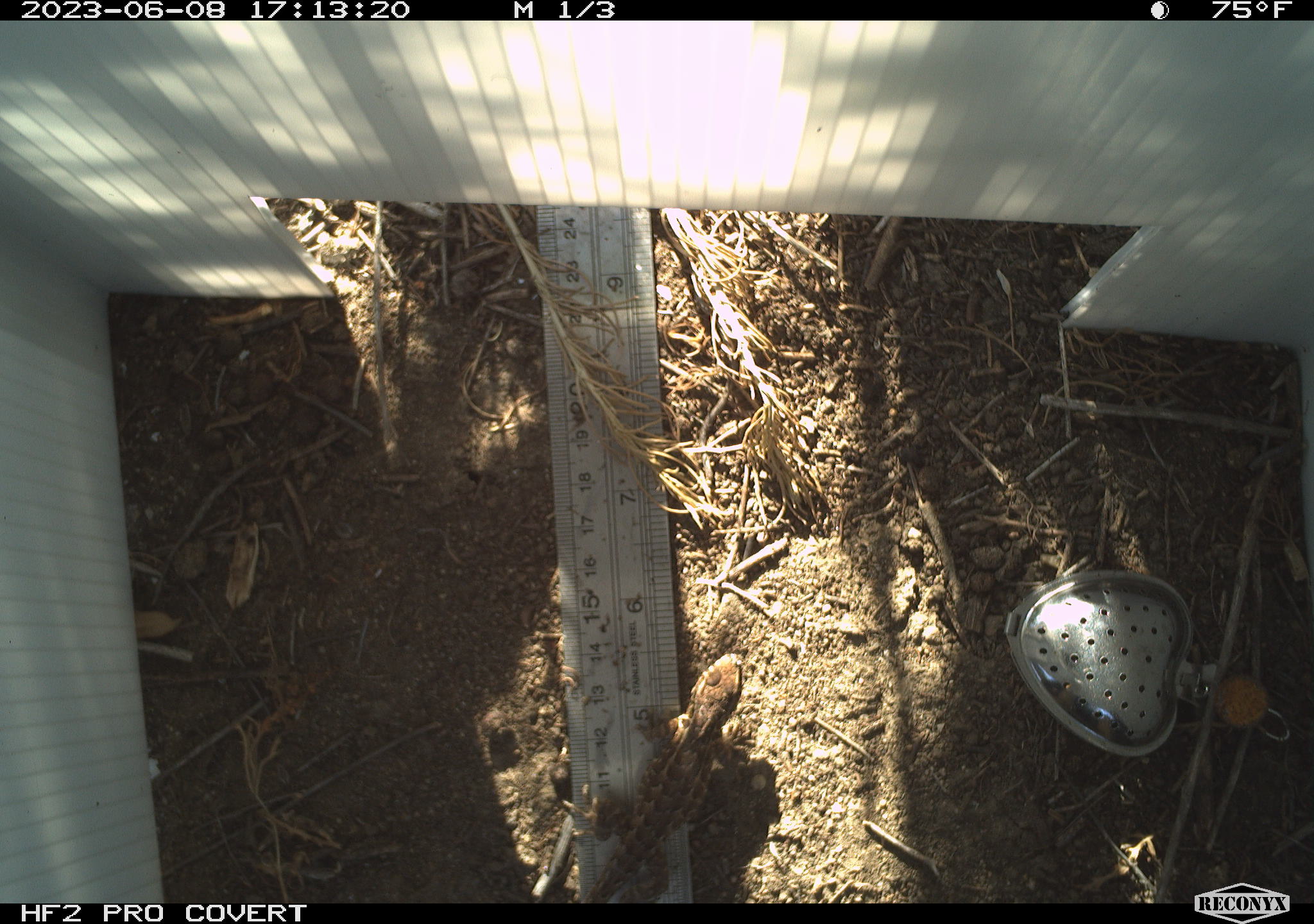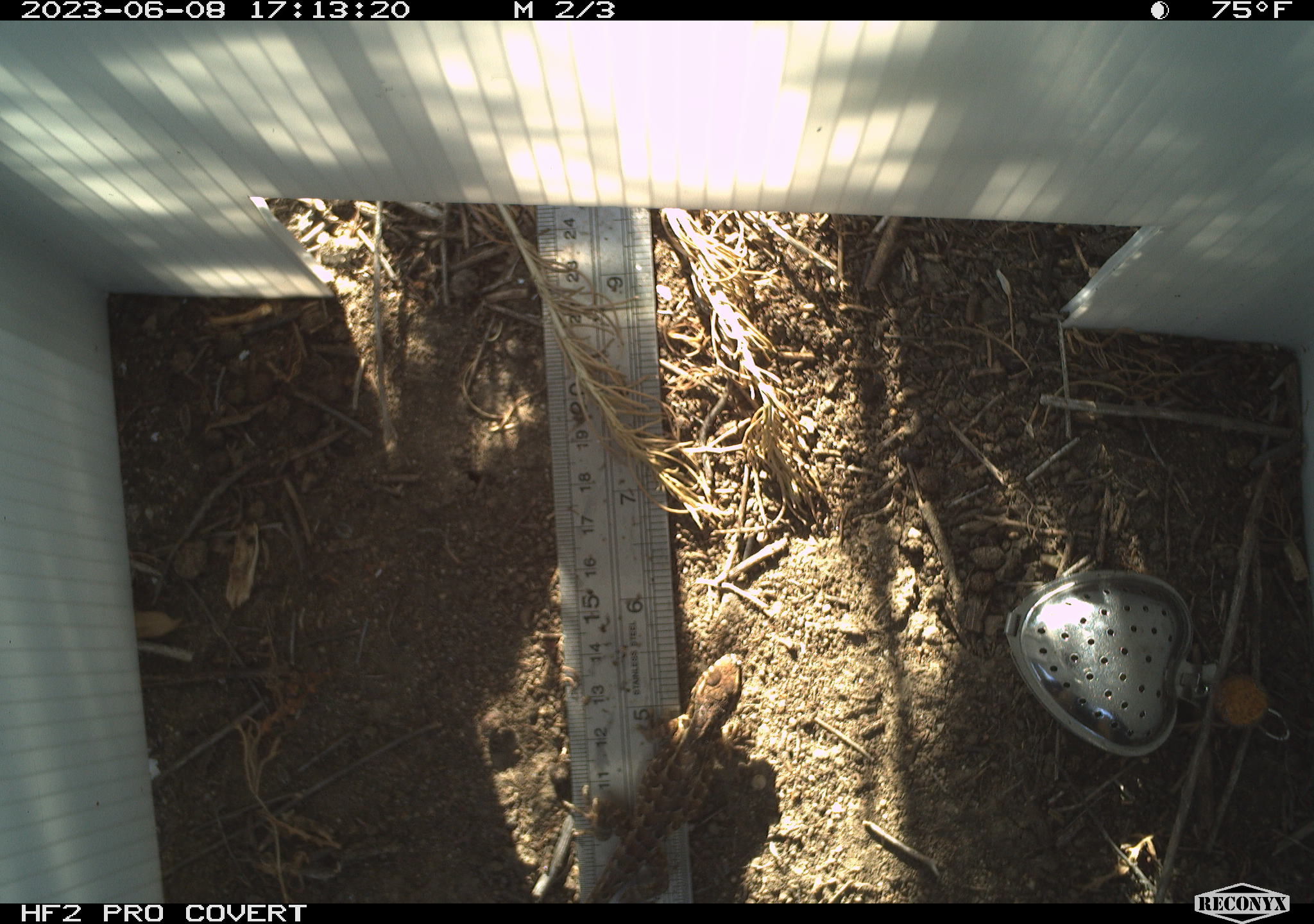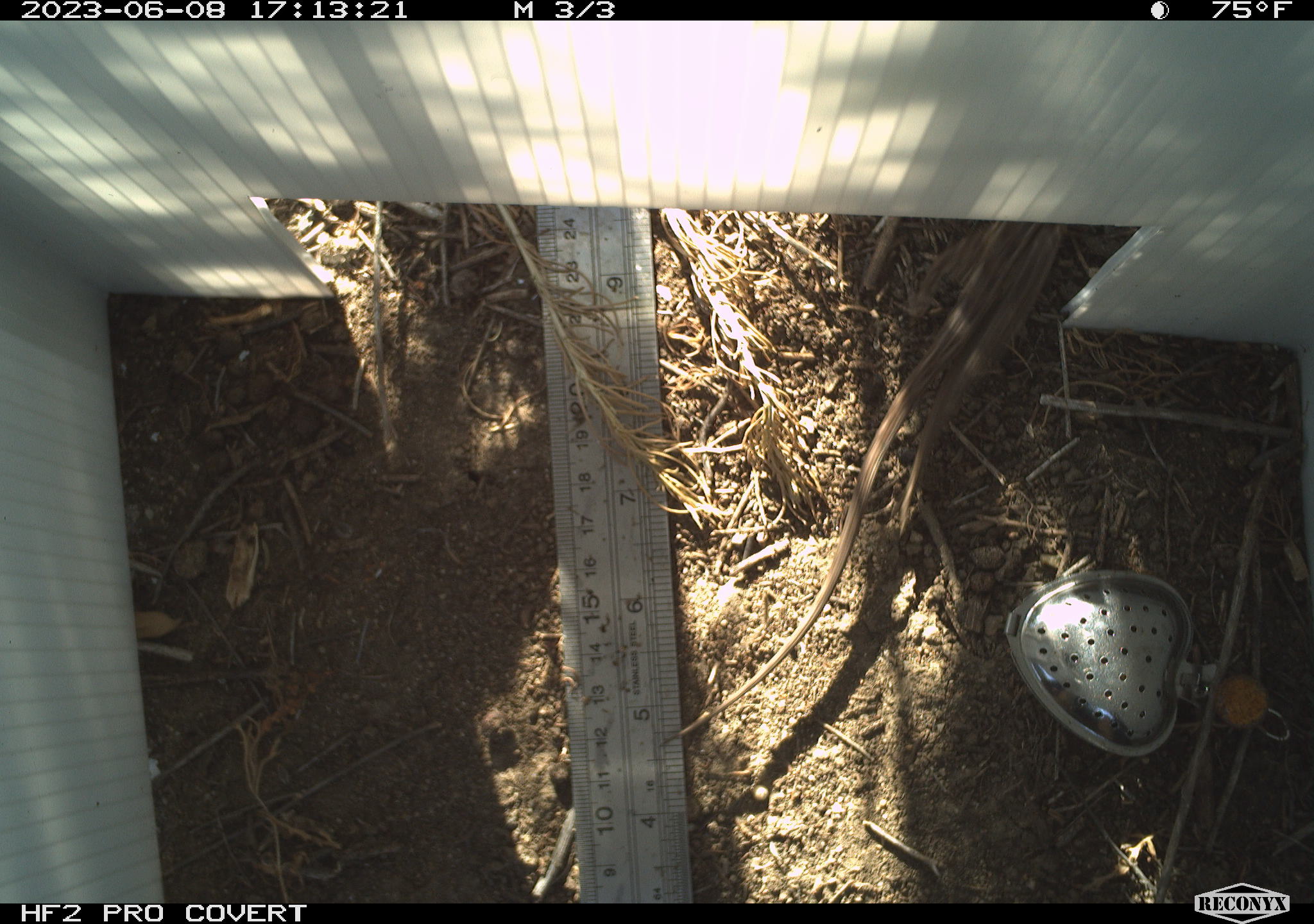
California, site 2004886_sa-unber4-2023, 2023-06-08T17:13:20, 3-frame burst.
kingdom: Animalia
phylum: Chordata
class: Reptilia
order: Squamata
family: Phrynosomatidae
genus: Sceloporus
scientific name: Sceloporus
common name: spiny lizards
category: sceloporus species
Sceloporus species (spiny lizards) (Sceloporus).